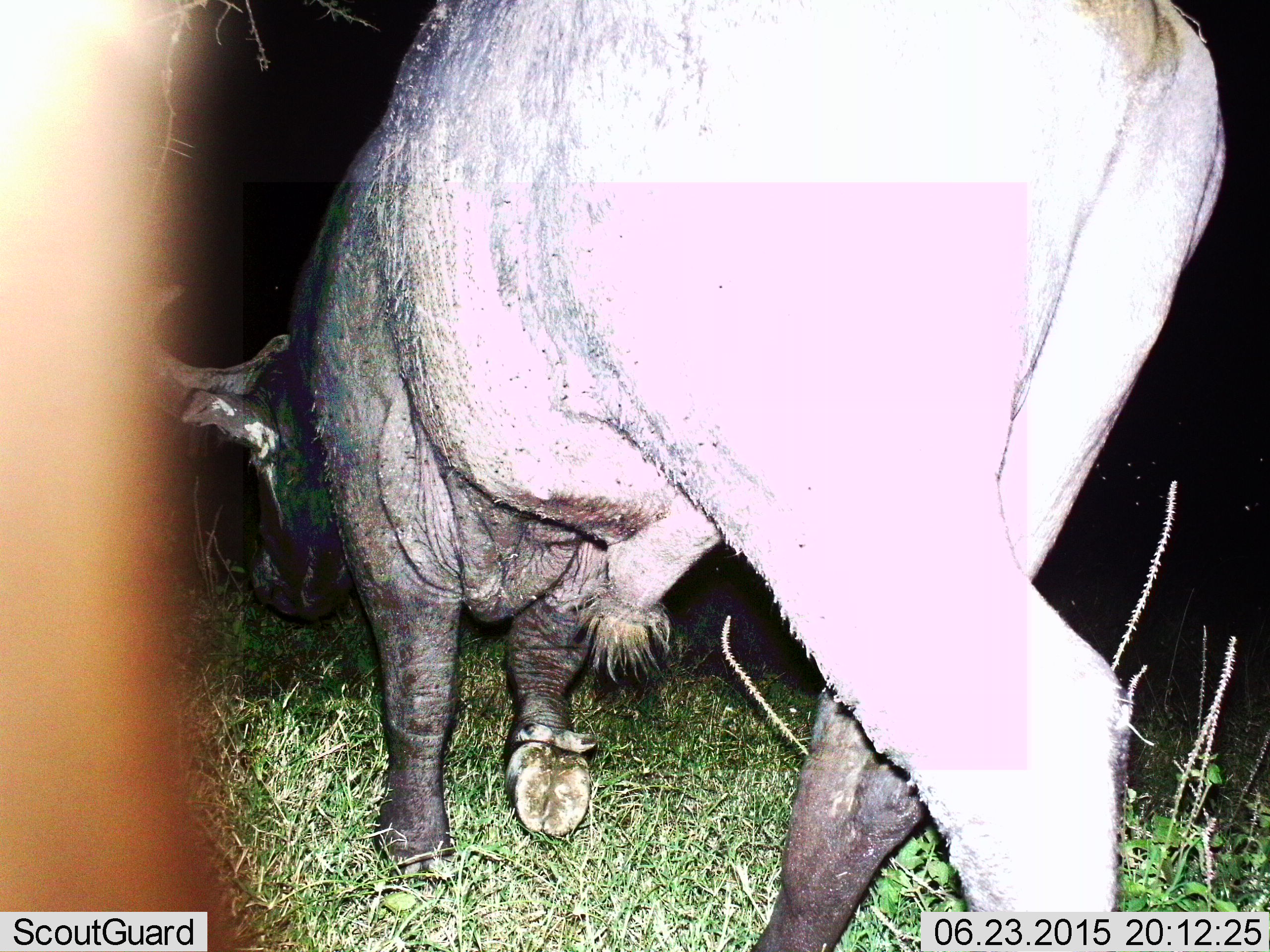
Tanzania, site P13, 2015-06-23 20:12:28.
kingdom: Animalia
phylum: Chordata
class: Mammalia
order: Artiodactyla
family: Bovidae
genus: Syncerus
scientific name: Syncerus caffer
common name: cape buffalo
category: buffalo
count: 1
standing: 0%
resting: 0%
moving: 100%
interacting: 0%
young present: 0%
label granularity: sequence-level